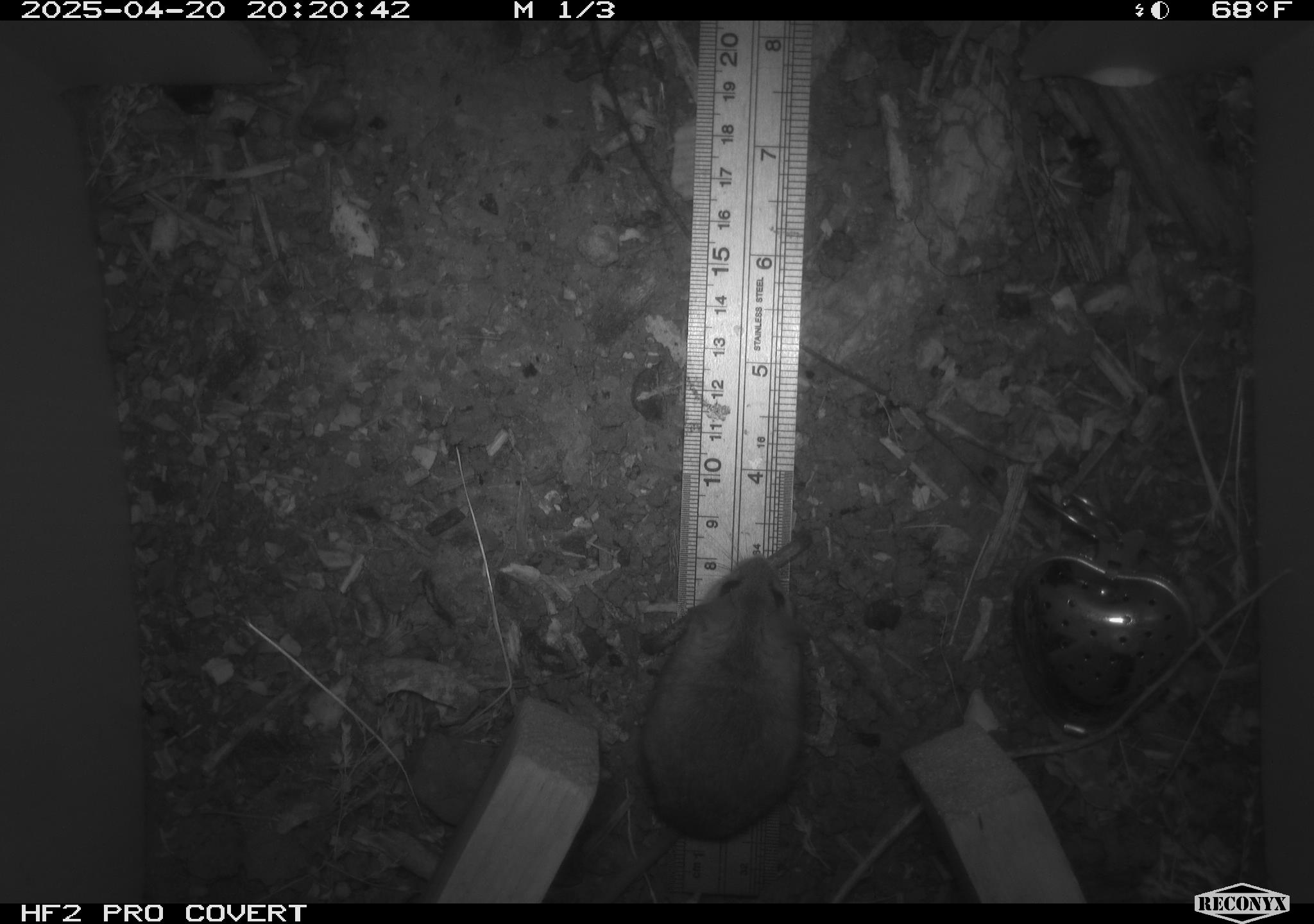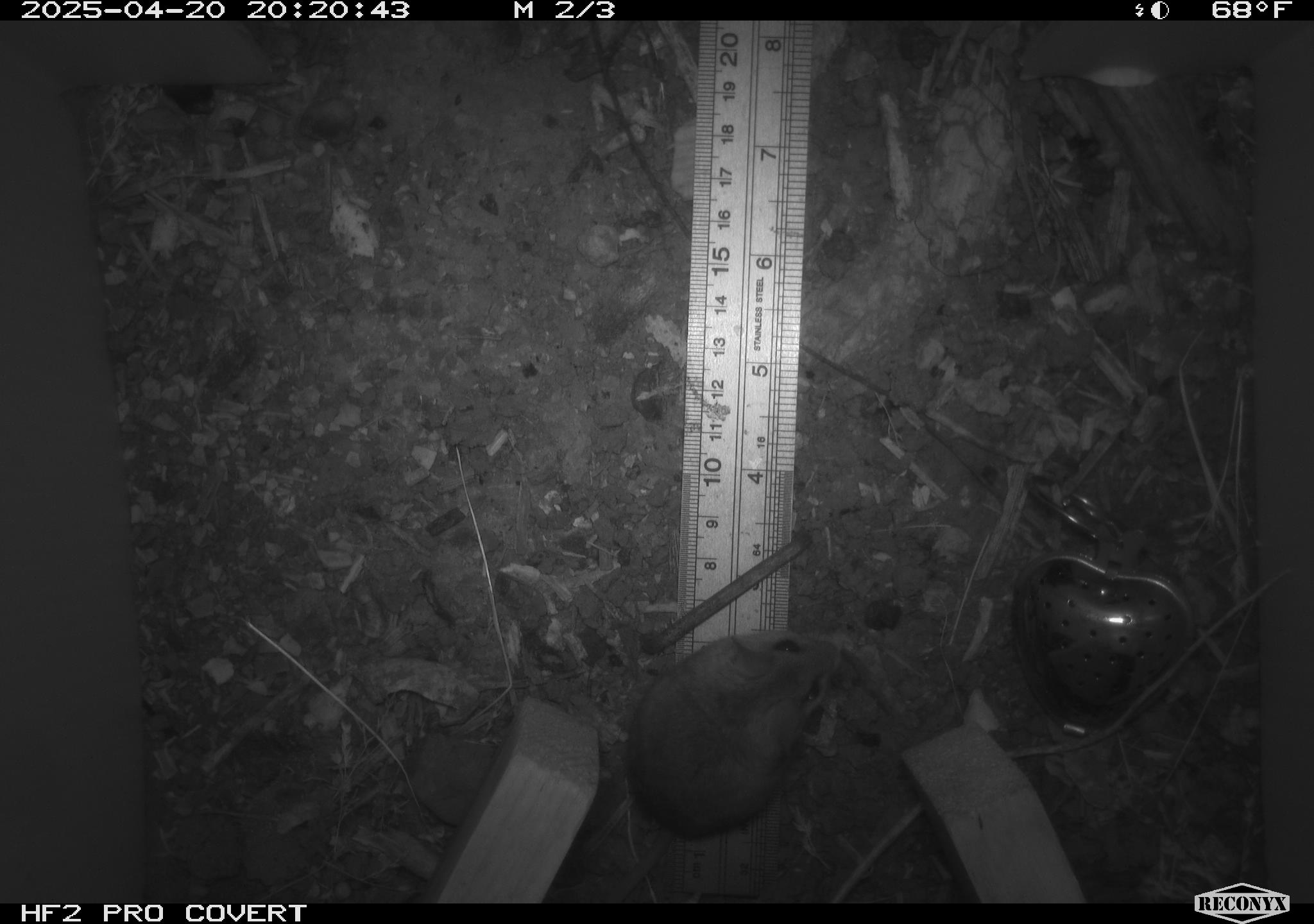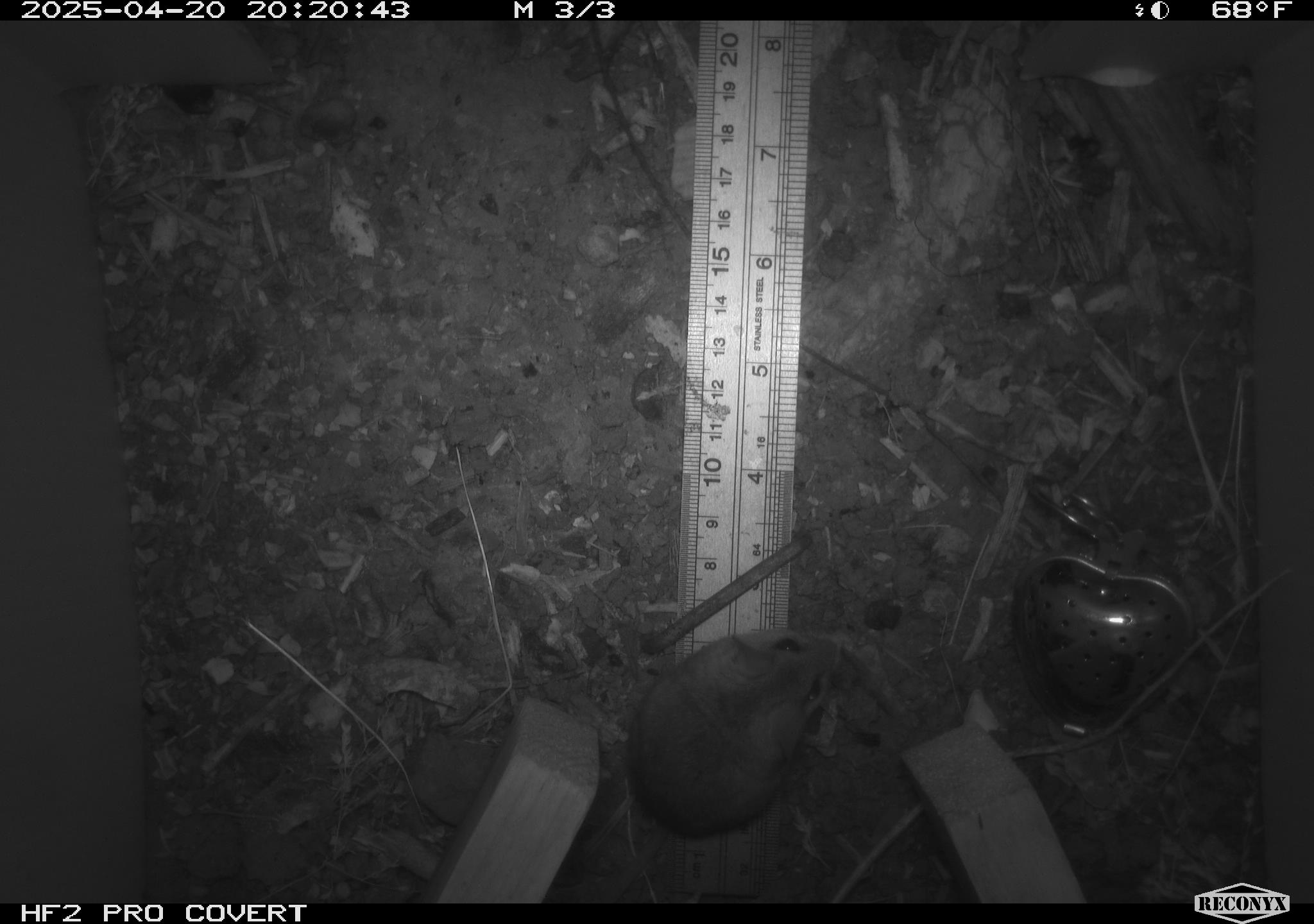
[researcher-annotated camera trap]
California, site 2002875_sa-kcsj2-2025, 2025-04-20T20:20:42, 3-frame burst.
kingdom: Animalia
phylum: Chordata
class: Mammalia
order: Rodentia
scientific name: Rodentia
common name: rodent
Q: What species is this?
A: Rodent (Rodentia).